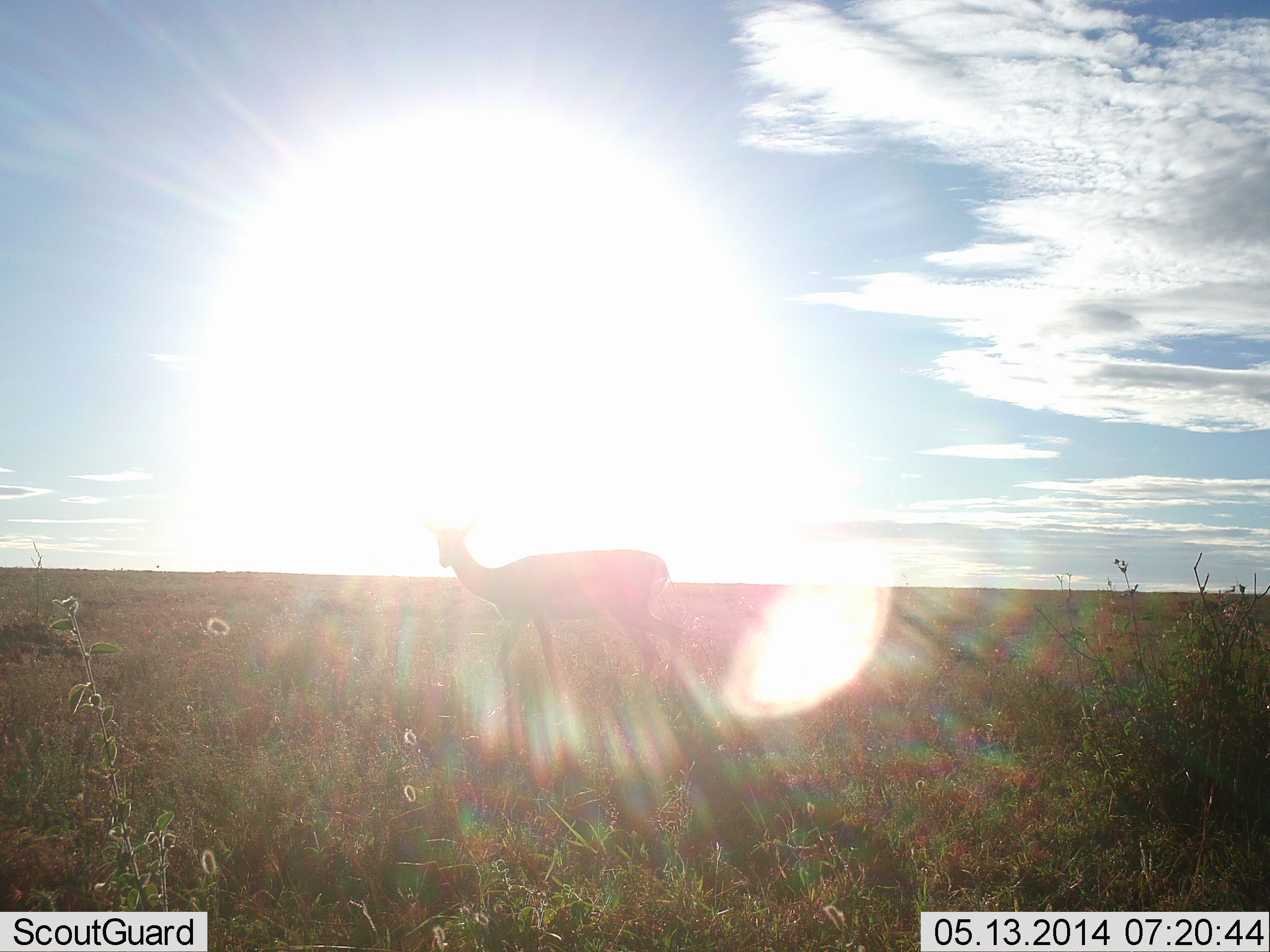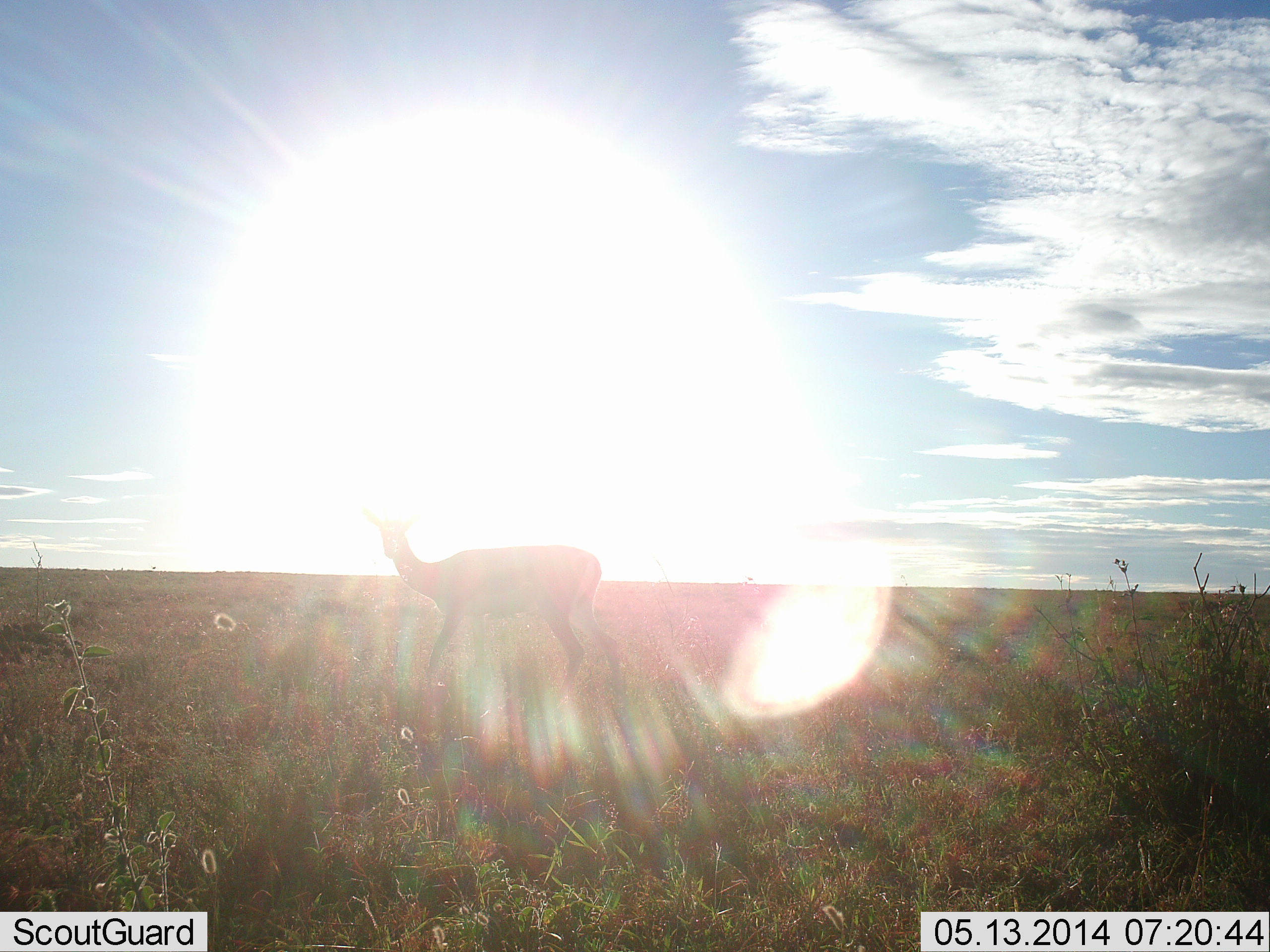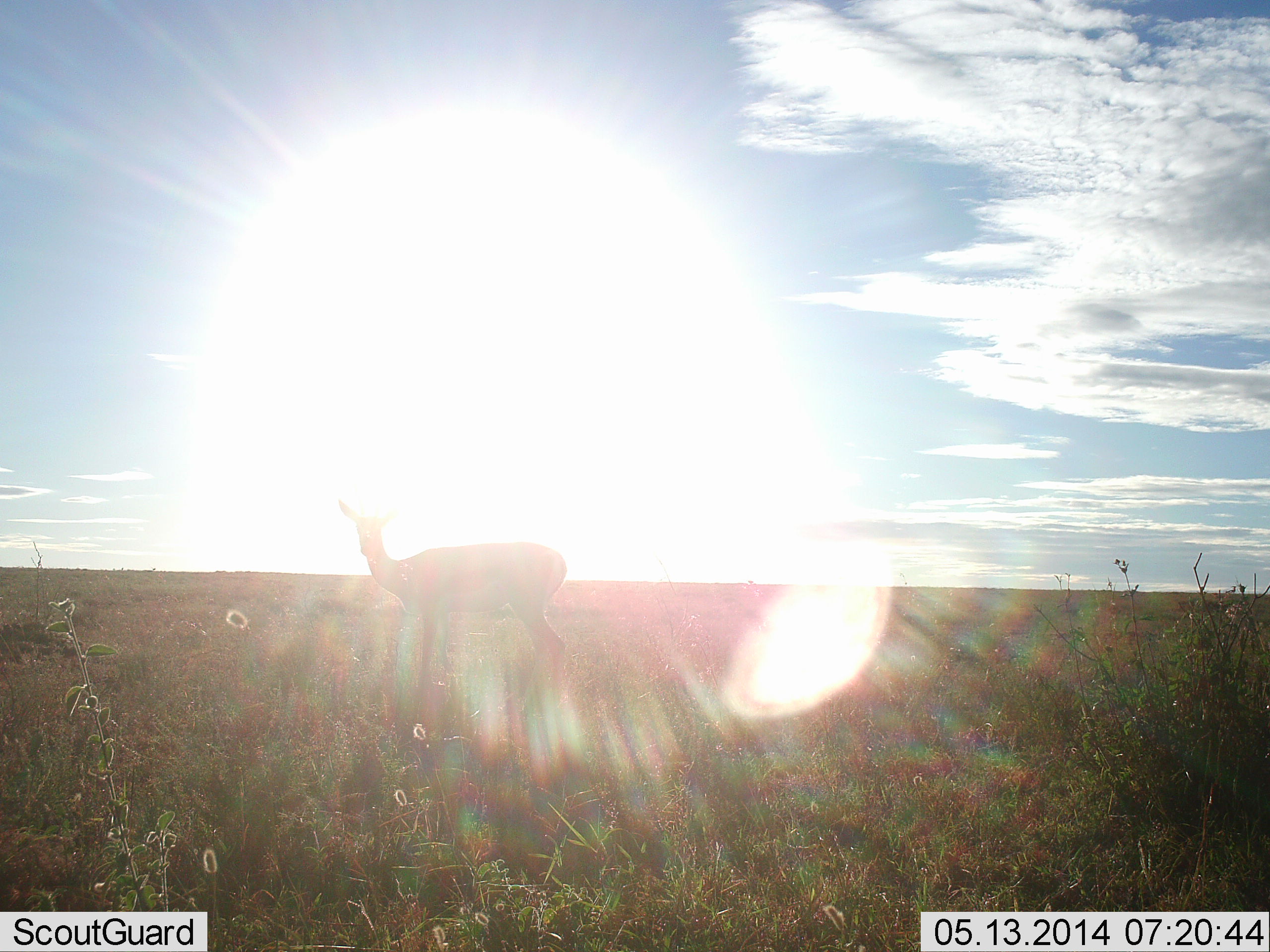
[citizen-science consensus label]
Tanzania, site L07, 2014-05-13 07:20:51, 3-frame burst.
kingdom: Animalia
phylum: Chordata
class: Mammalia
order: Artiodactyla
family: Bovidae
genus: Nanger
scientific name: Nanger granti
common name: grant's gazelle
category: gazellegrants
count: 1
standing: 25%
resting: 0%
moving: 75%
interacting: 0%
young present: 0%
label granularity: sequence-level